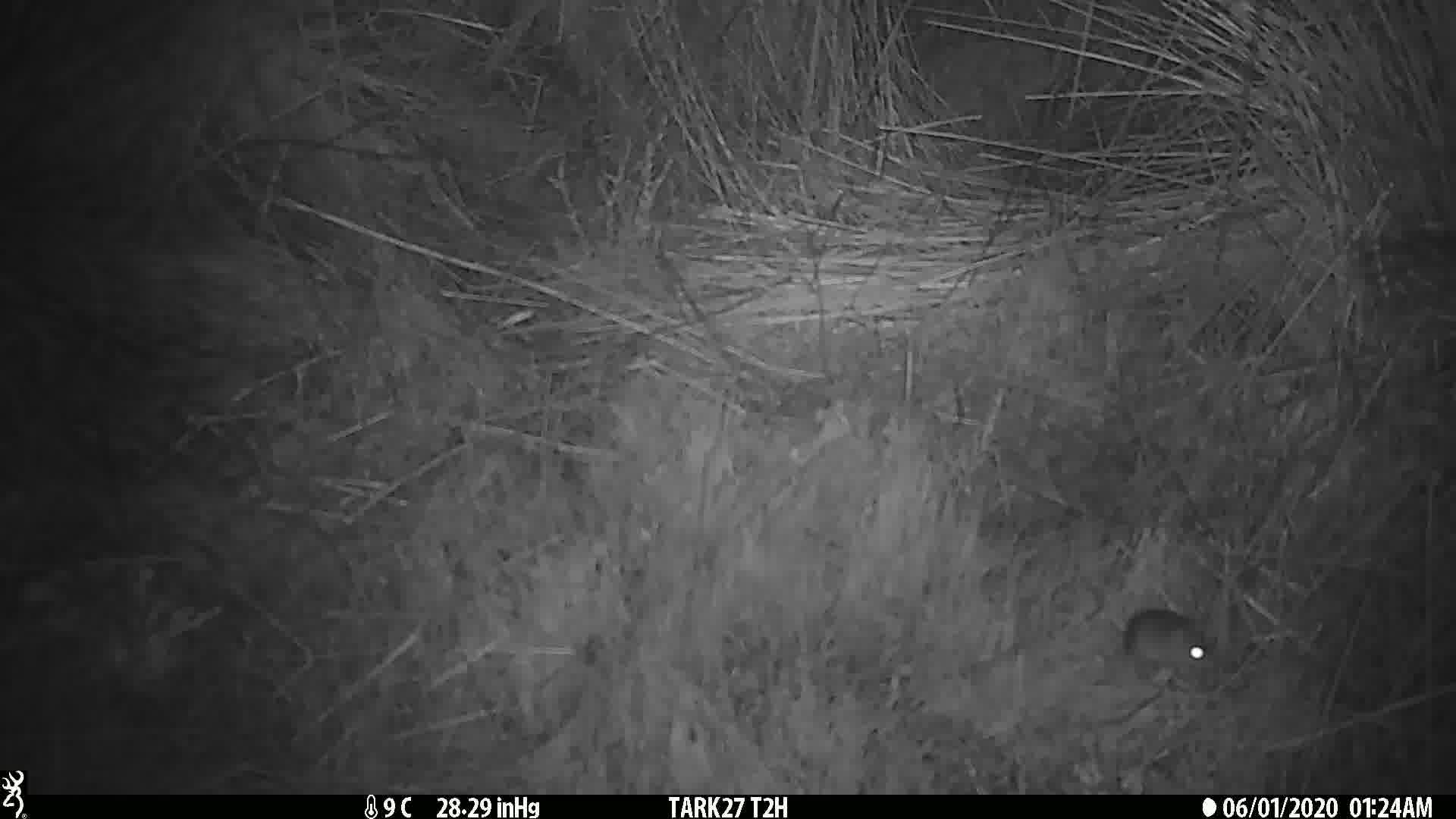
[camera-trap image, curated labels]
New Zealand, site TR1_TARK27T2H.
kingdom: Animalia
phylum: Chordata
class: Mammalia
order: Rodentia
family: Muridae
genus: Mus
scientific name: Mus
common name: mouse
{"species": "mouse (Mus)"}